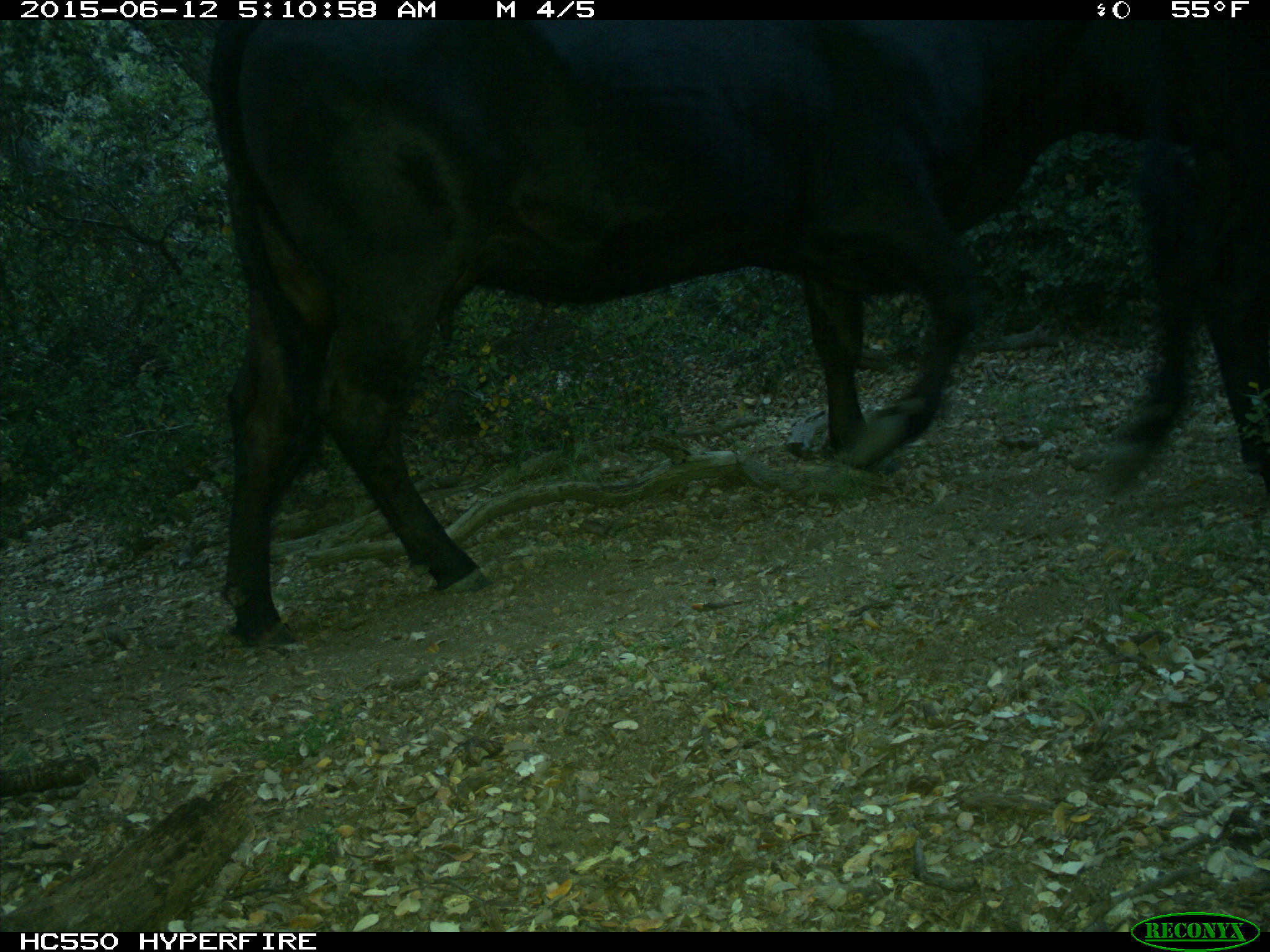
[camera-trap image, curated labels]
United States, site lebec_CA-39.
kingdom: Animalia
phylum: Chordata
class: Mammalia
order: Artiodactyla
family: Bovidae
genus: Bos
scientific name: Bos taurus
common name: domestic cow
Bos taurus (domestic cow).